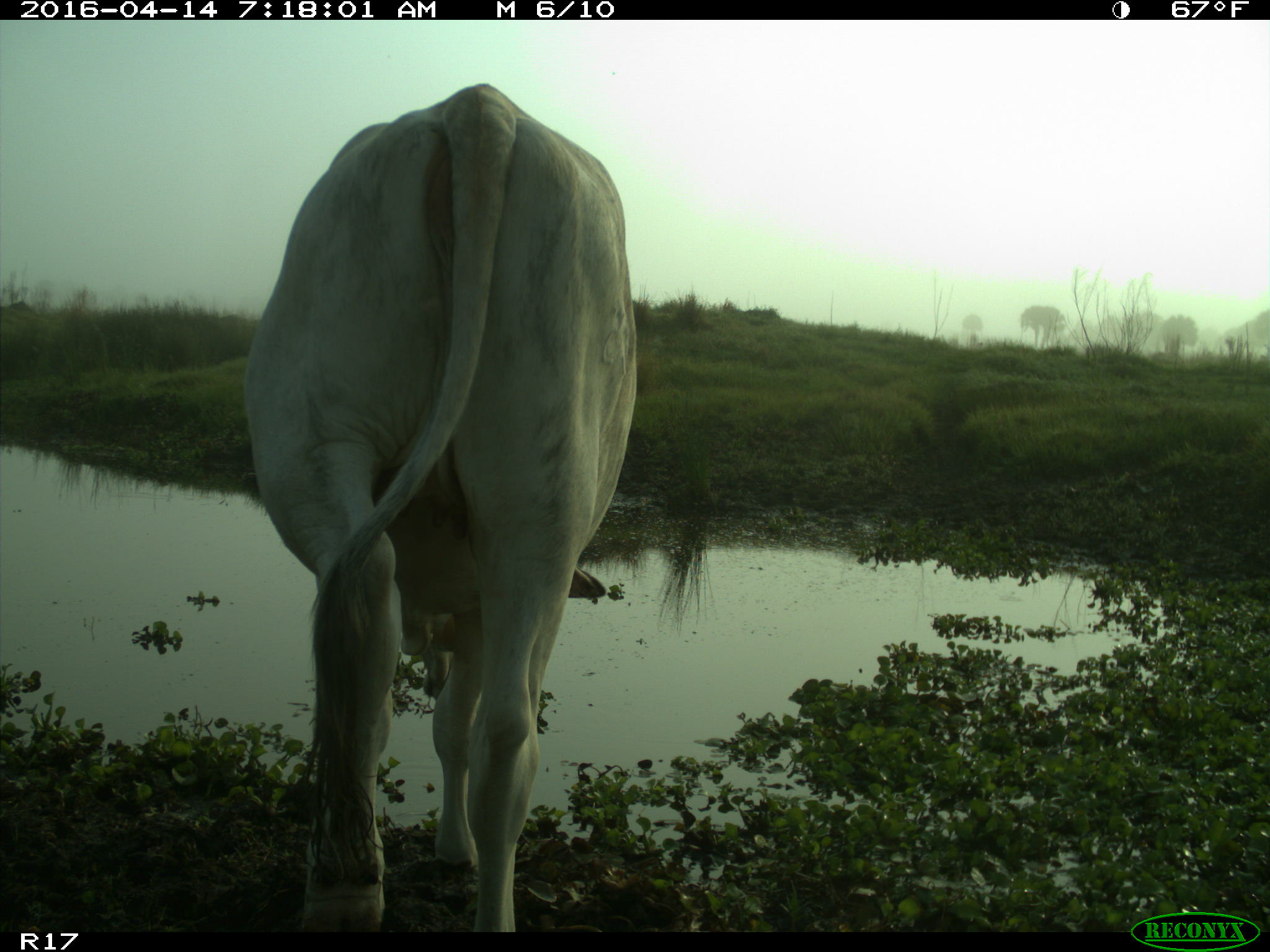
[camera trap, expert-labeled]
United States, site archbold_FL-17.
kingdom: Animalia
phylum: Chordata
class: Mammalia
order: Artiodactyla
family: Bovidae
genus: Bos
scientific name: Bos taurus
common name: domestic cow